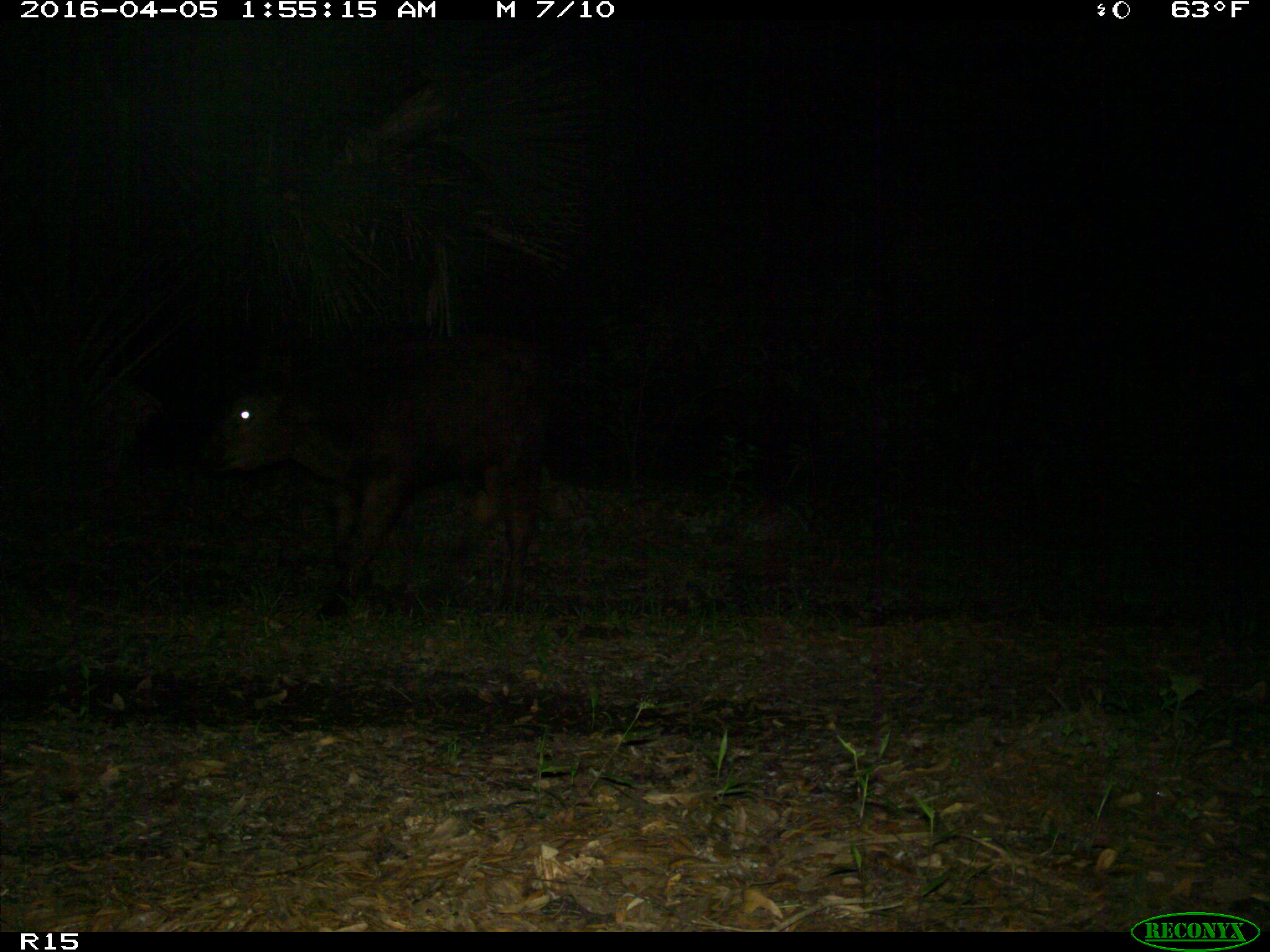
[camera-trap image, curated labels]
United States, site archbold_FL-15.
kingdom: Animalia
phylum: Chordata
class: Mammalia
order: Artiodactyla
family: Bovidae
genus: Bos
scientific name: Bos taurus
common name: domestic cow